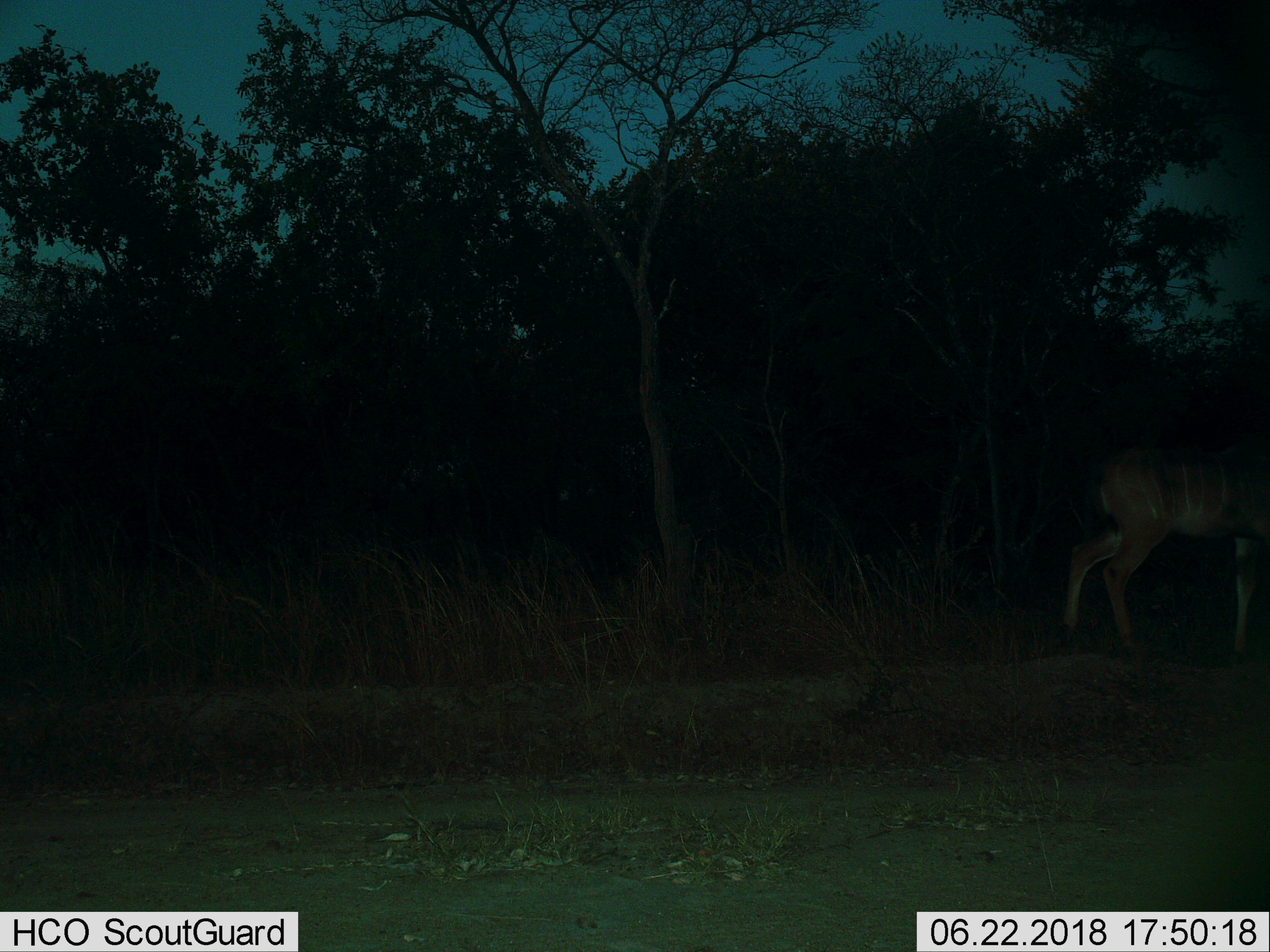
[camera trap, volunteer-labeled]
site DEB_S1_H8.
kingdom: Animalia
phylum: Chordata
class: Mammalia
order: Artiodactyla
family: Bovidae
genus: Tragelaphus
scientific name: Tragelaphus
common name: kudu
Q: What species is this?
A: Kudu (Tragelaphus).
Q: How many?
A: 1.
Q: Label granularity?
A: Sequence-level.